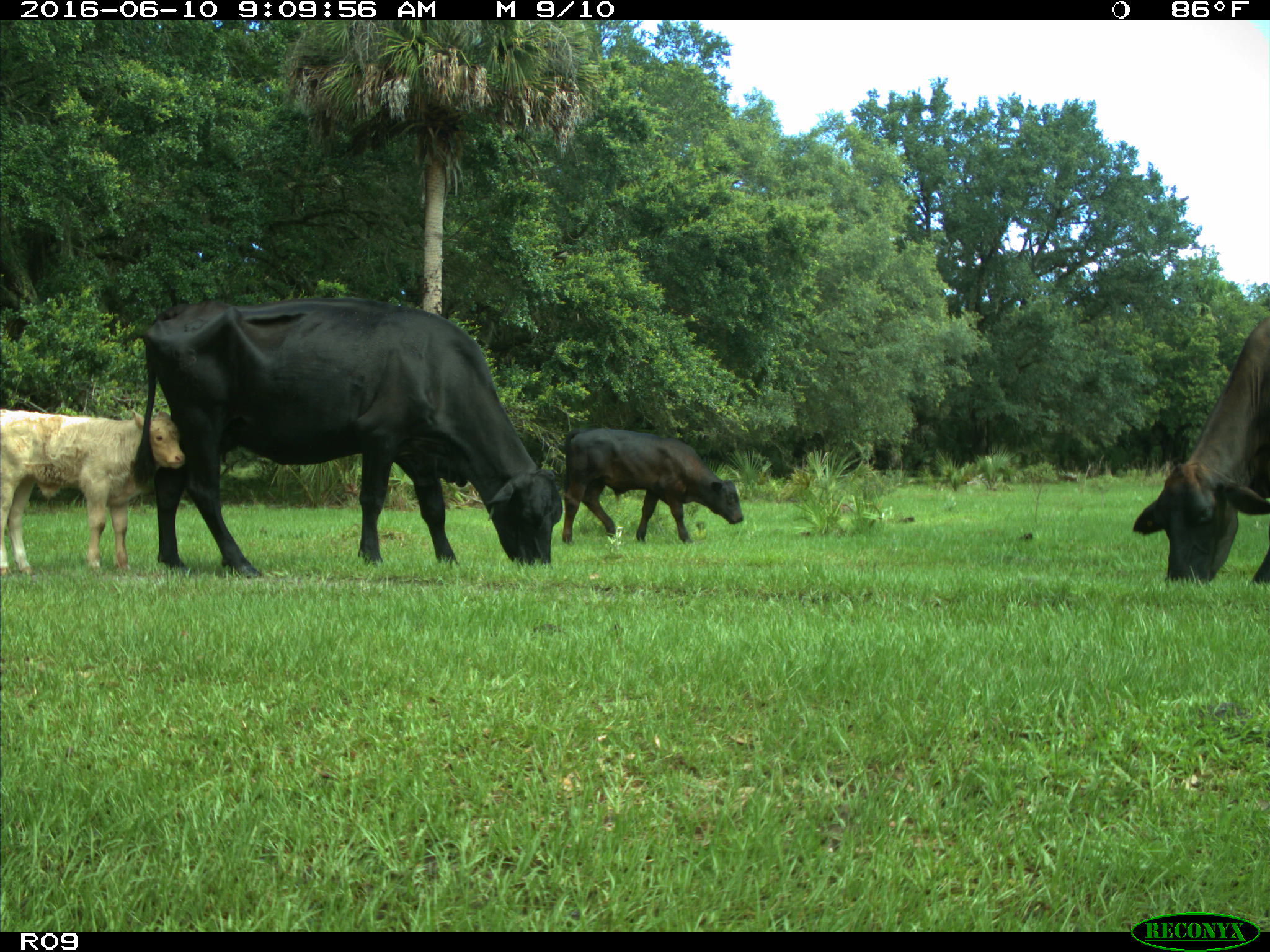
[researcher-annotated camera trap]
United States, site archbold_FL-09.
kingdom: Animalia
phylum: Chordata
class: Mammalia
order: Artiodactyla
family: Bovidae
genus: Bos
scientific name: Bos taurus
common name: domestic cow